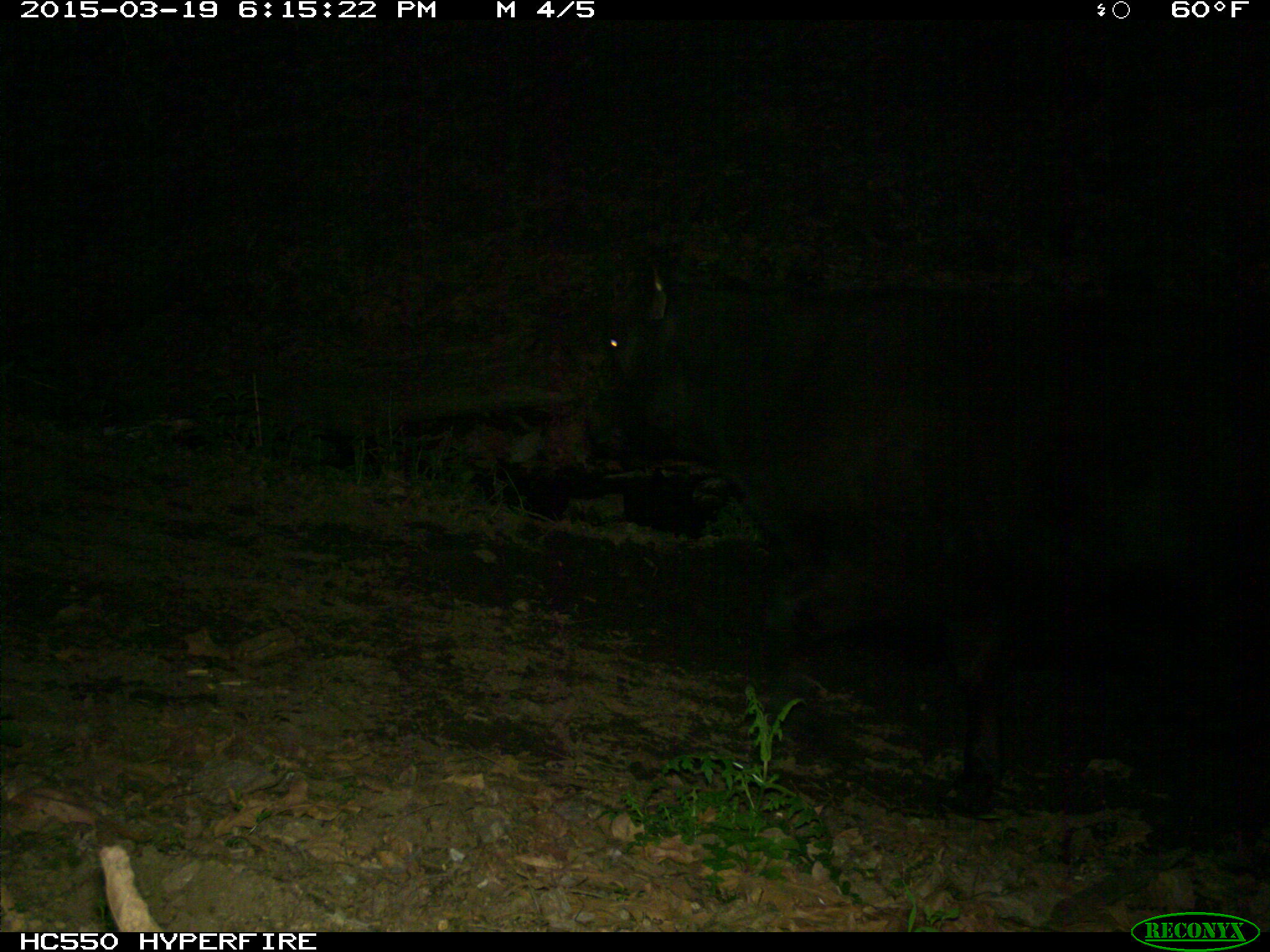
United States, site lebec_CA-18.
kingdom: Animalia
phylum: Chordata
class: Mammalia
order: Artiodactyla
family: Bovidae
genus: Bos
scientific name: Bos taurus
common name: domestic cow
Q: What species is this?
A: Bos taurus (domestic cow).